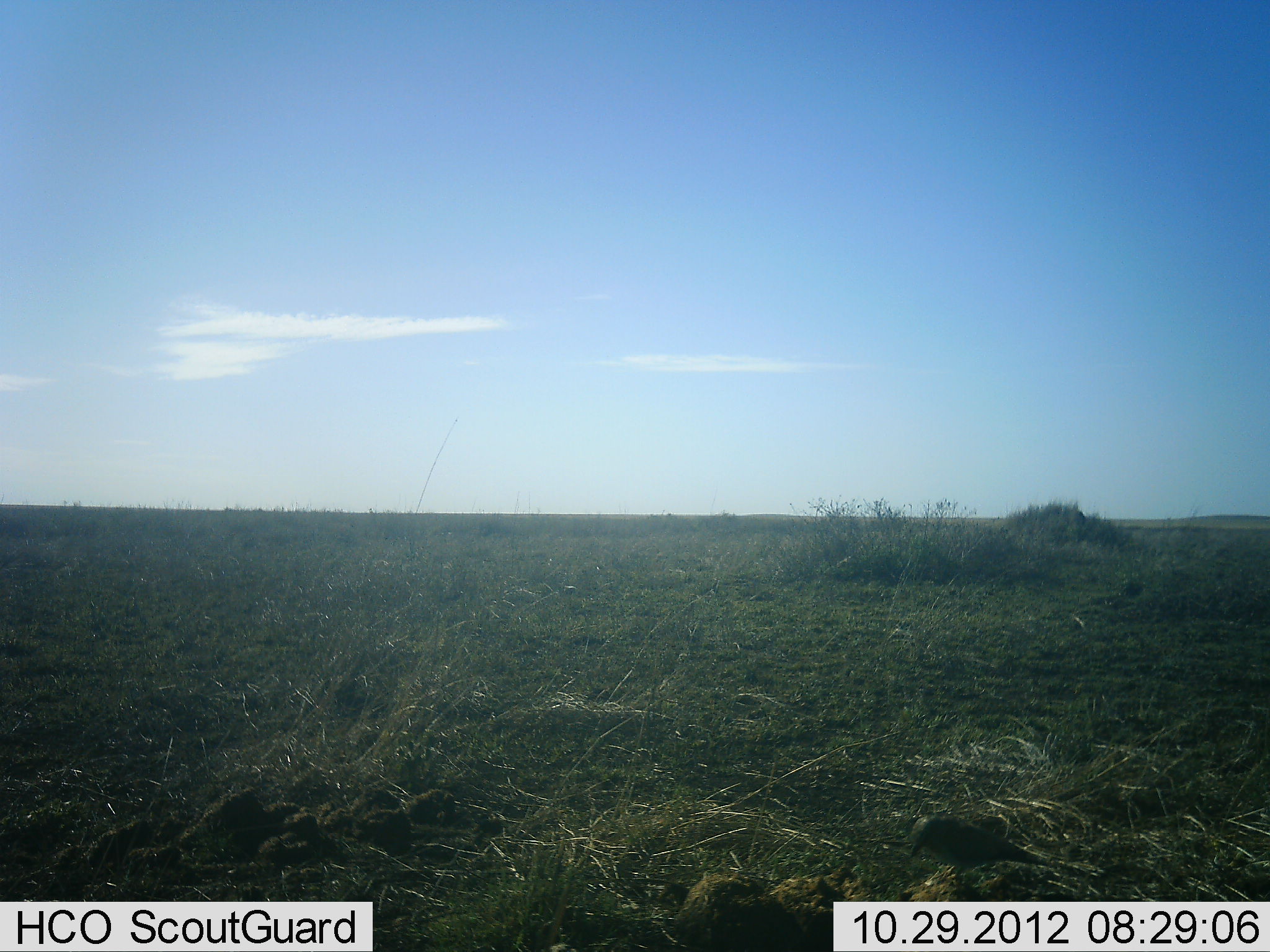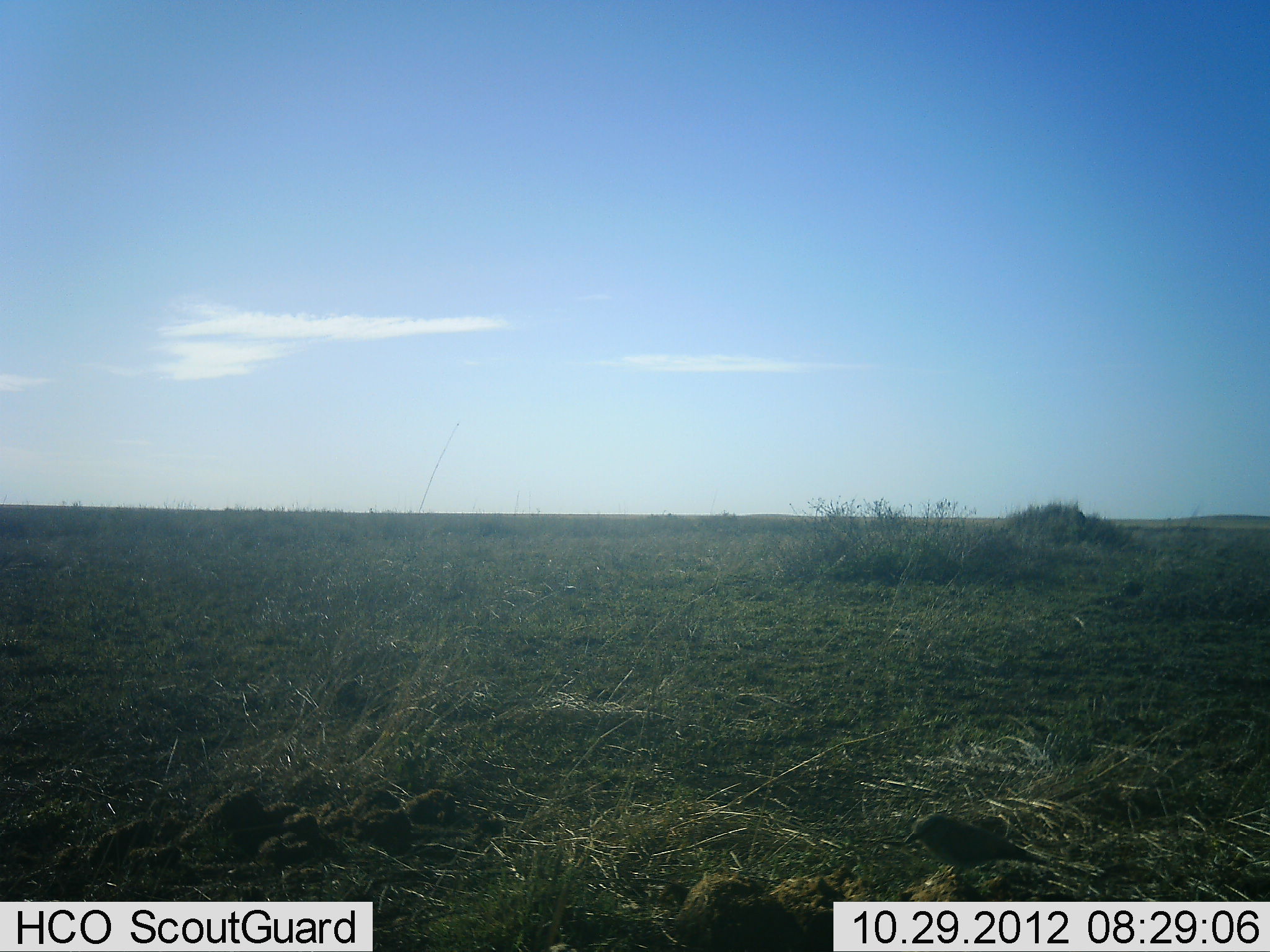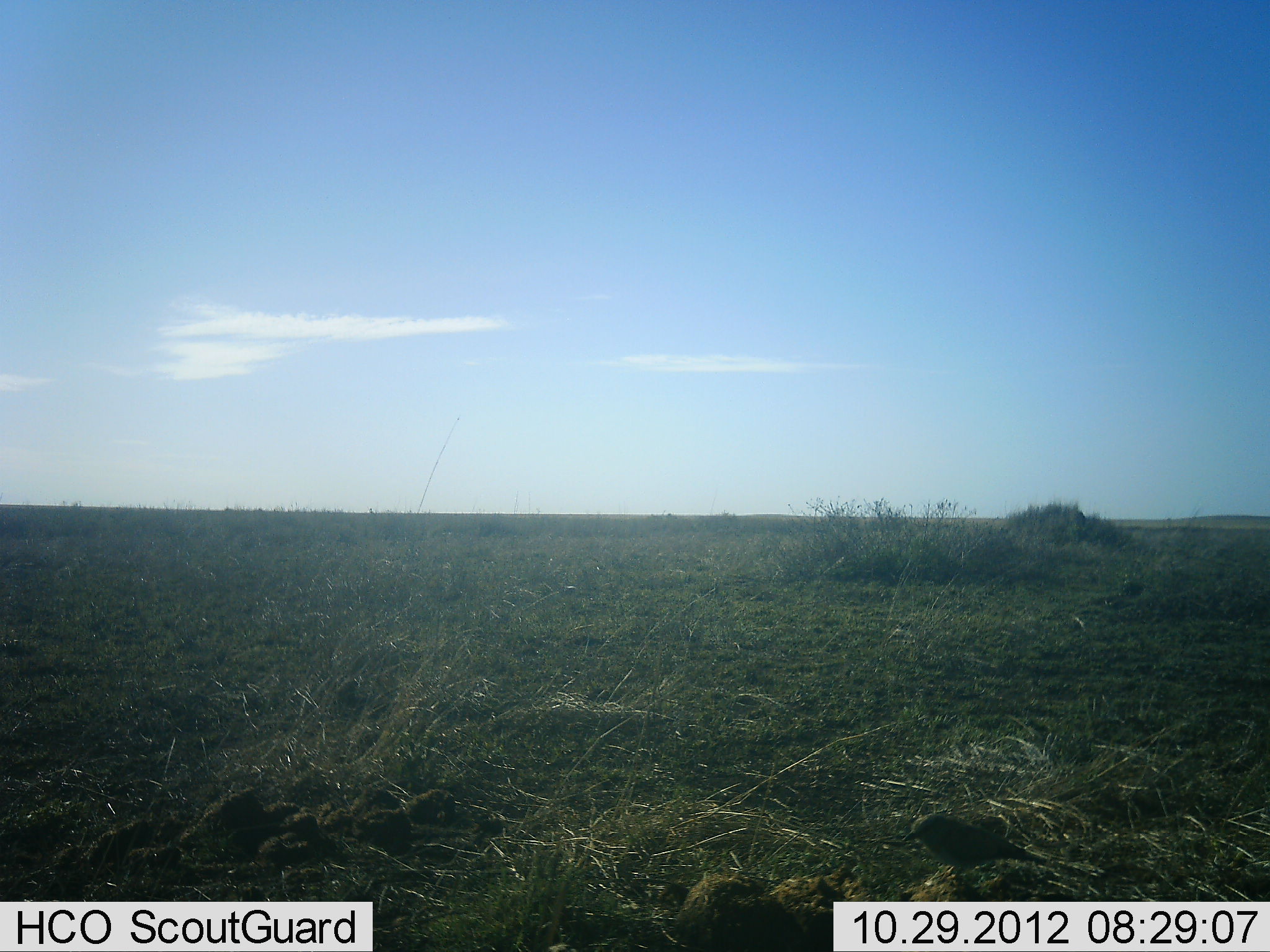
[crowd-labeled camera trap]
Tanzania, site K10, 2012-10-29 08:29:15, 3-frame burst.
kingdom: Animalia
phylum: Chordata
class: Aves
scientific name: Aves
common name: bird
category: otherbird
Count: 1.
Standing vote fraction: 100%.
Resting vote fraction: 0%.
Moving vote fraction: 0%.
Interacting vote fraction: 0%.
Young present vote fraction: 0%.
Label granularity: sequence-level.